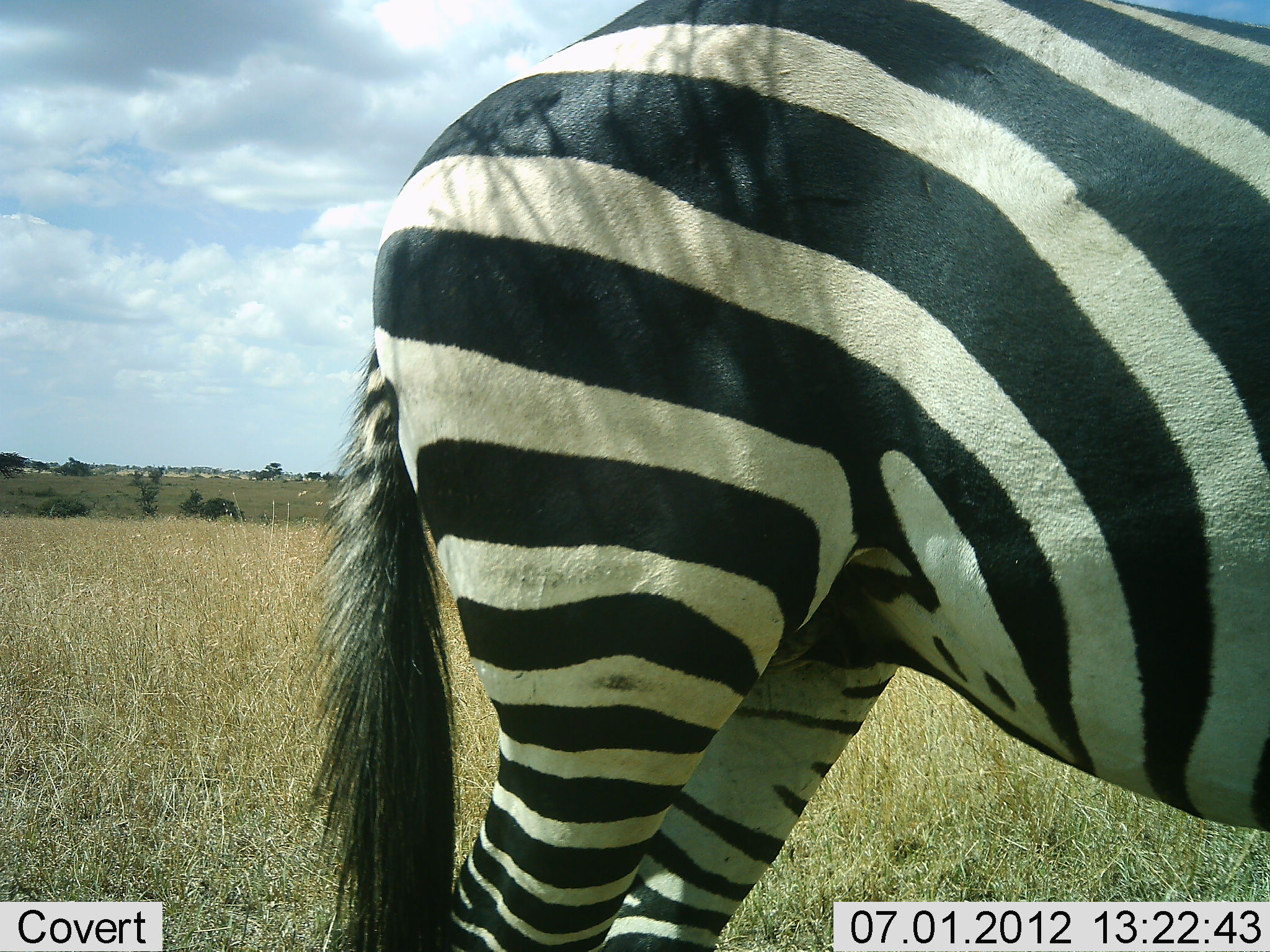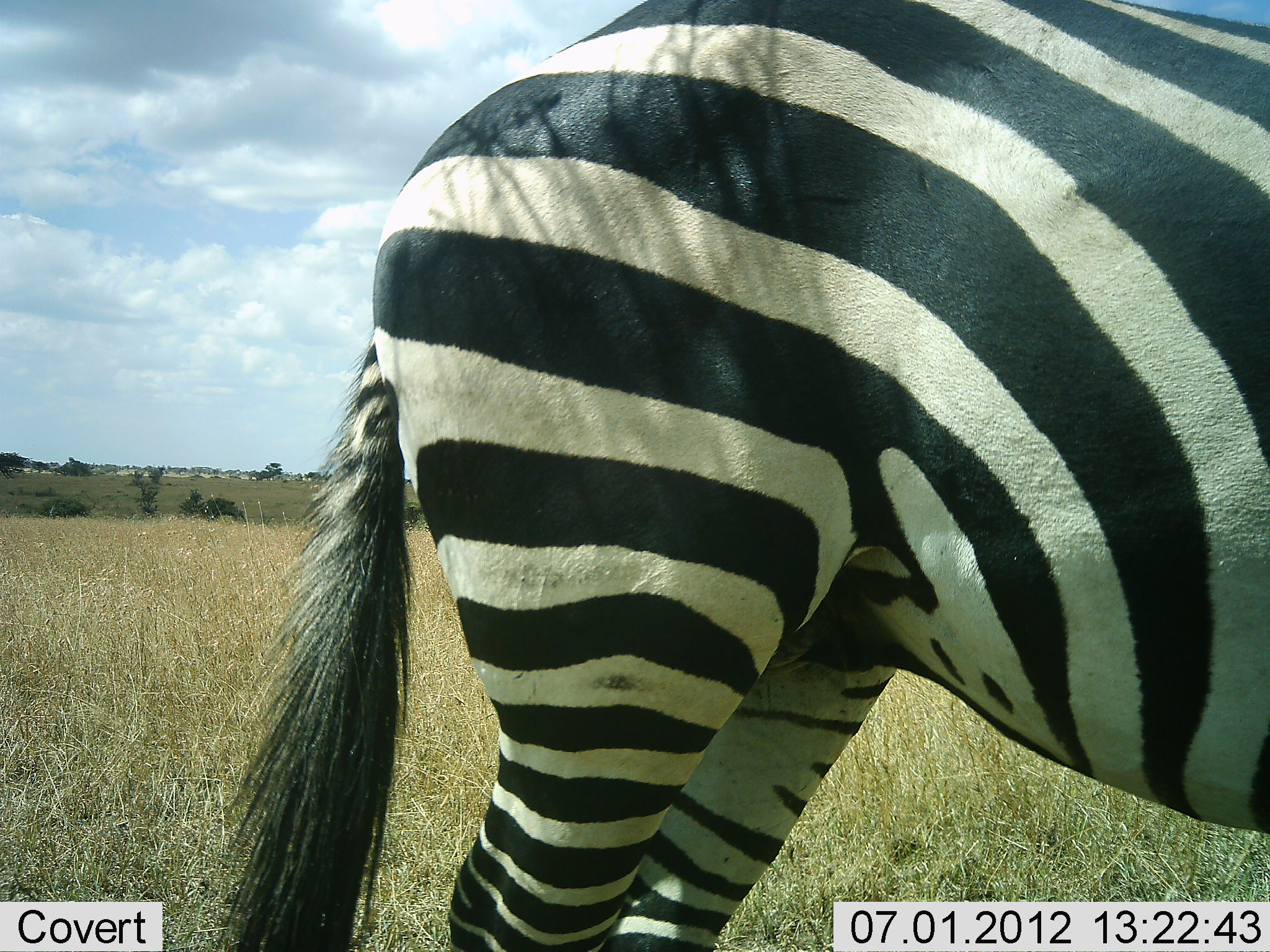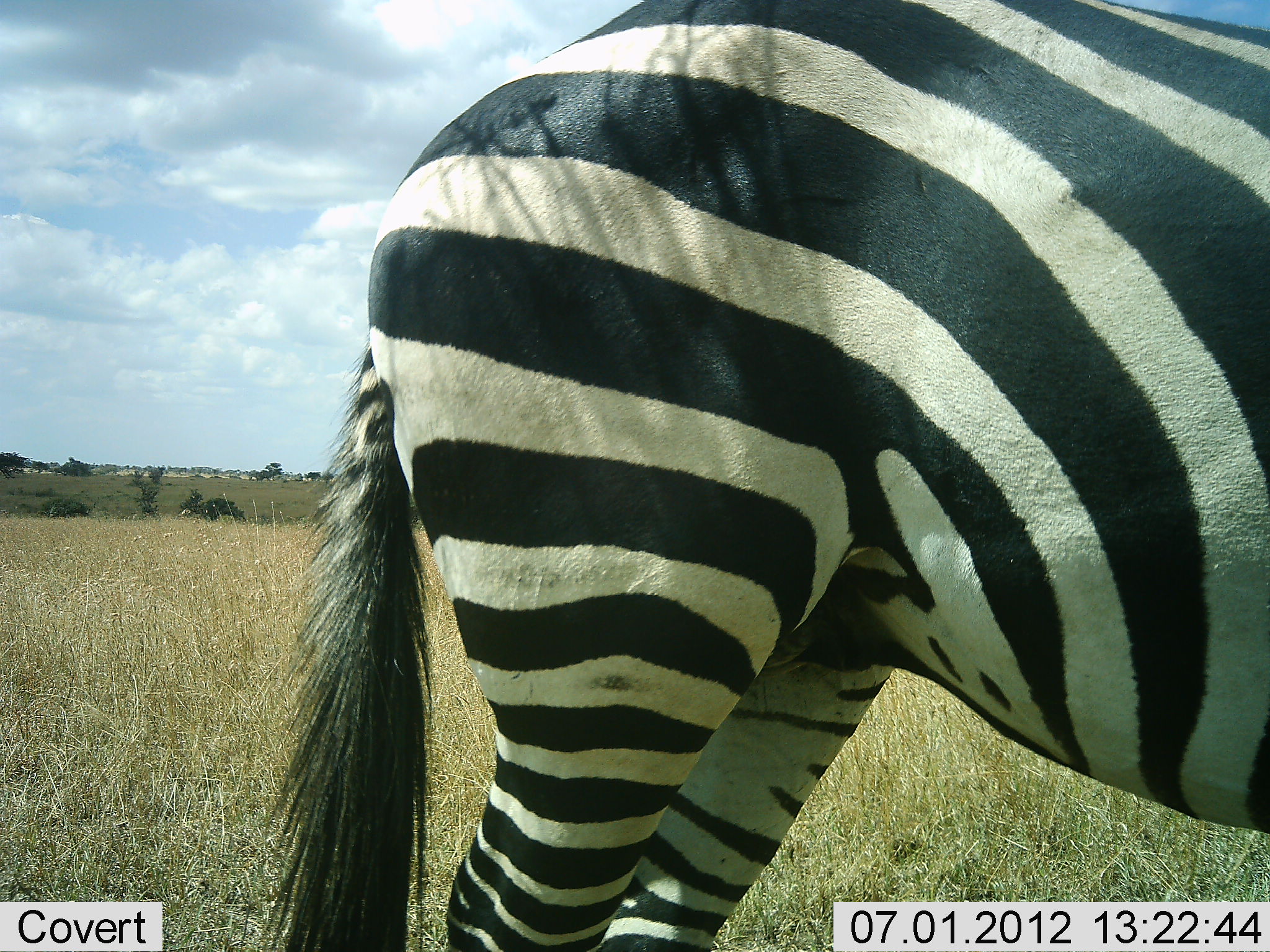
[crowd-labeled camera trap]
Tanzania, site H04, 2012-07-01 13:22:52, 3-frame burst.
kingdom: Animalia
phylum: Chordata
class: Mammalia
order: Perissodactyla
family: Equidae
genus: Equus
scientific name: Equus quagga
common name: plains zebra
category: zebra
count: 1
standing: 100%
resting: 0%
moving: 0%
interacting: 0%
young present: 0%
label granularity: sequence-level